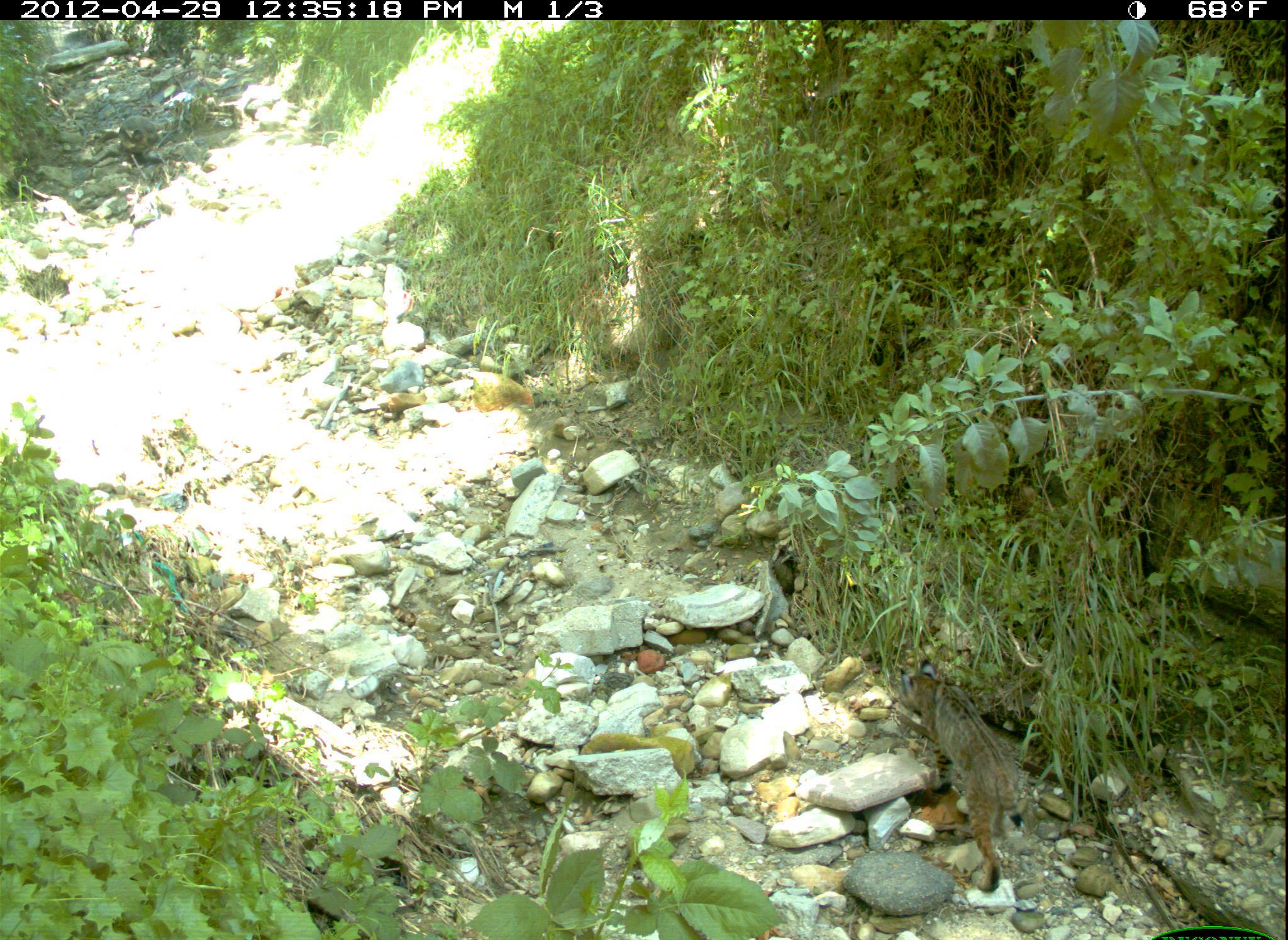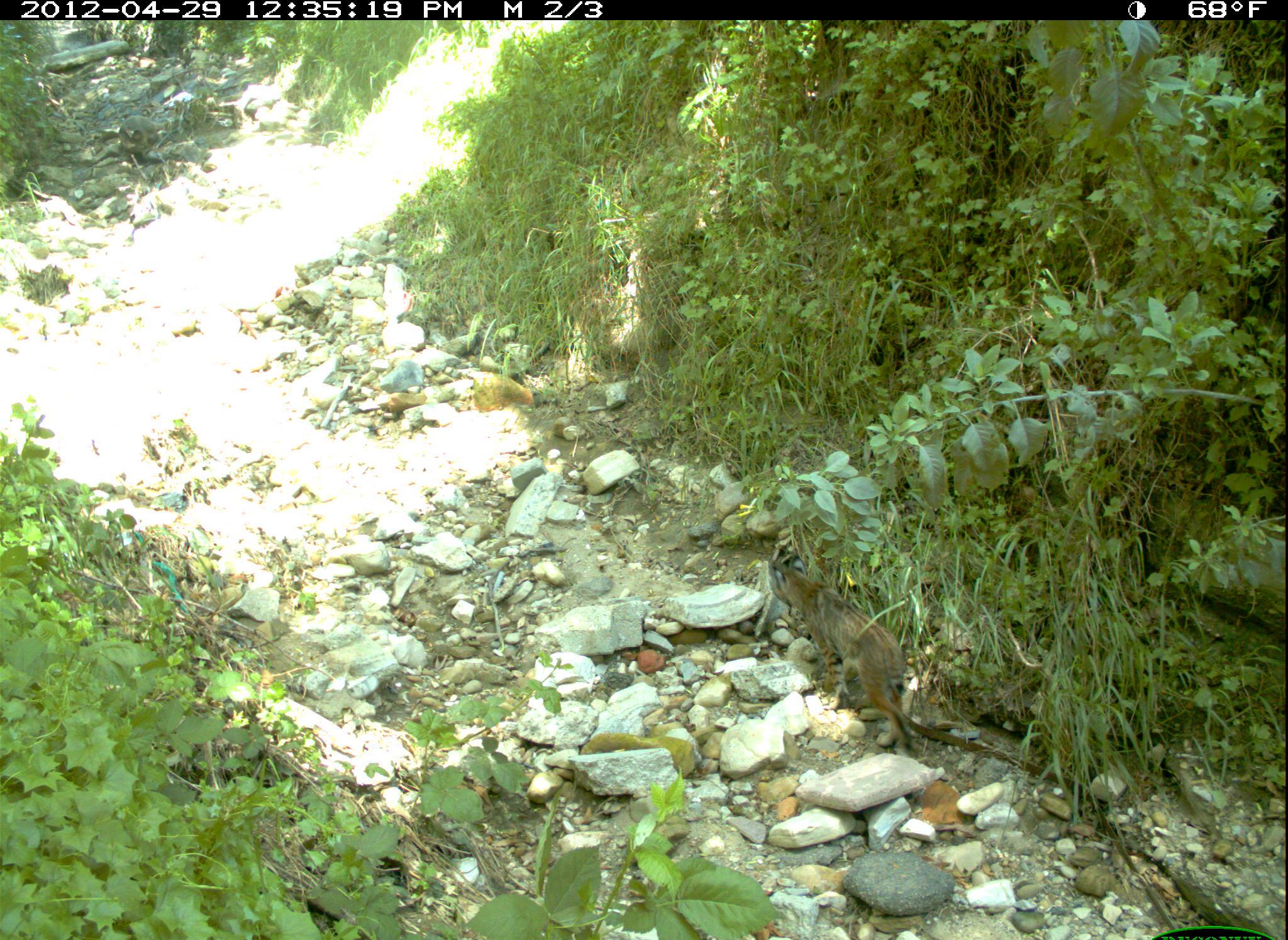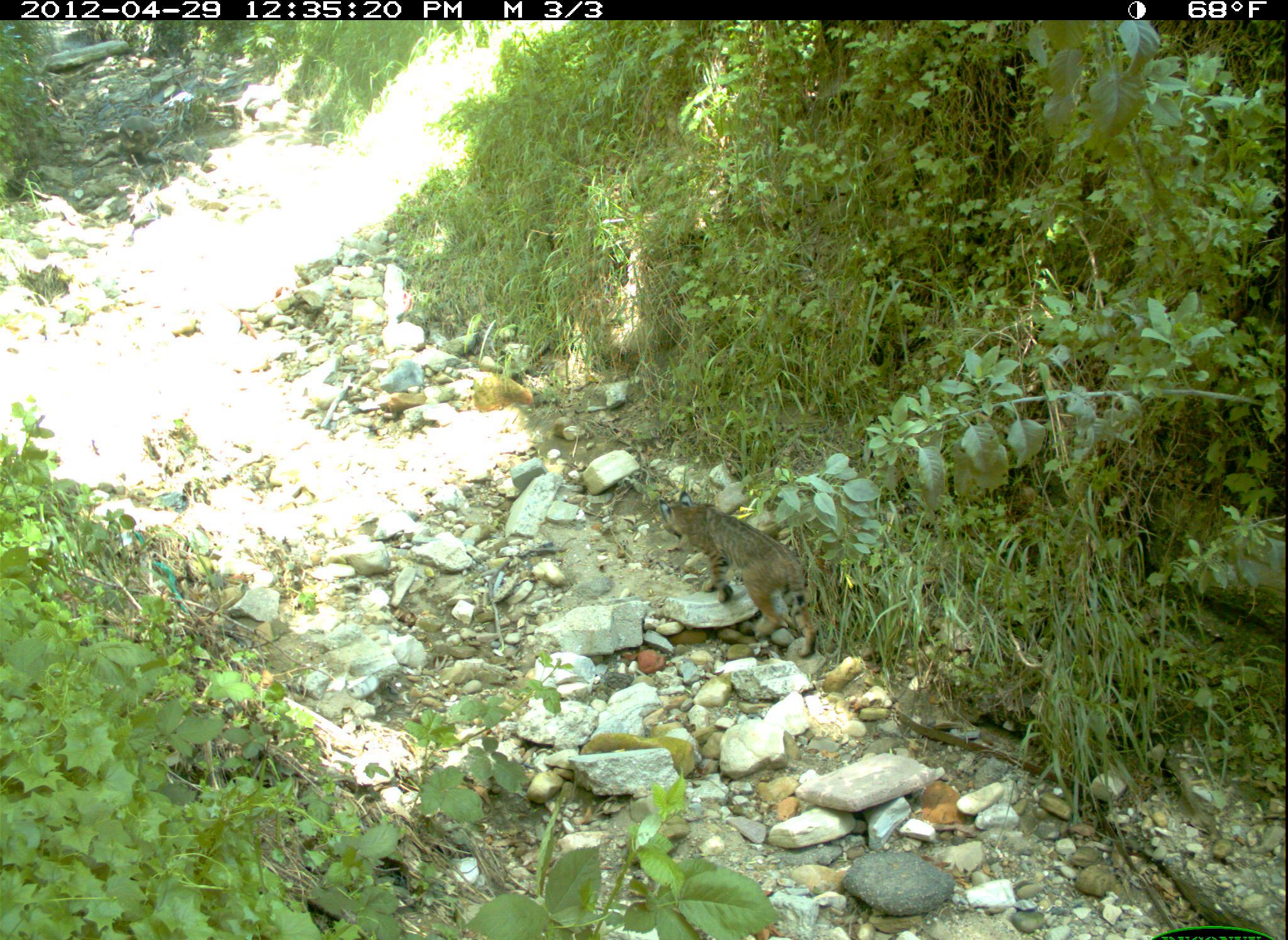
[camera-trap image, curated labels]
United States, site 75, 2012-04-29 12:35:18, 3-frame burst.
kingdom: Animalia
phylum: Chordata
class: Mammalia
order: Carnivora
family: Felidae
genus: Lynx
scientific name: Lynx rufus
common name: bobcat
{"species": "bobcat (Lynx rufus)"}